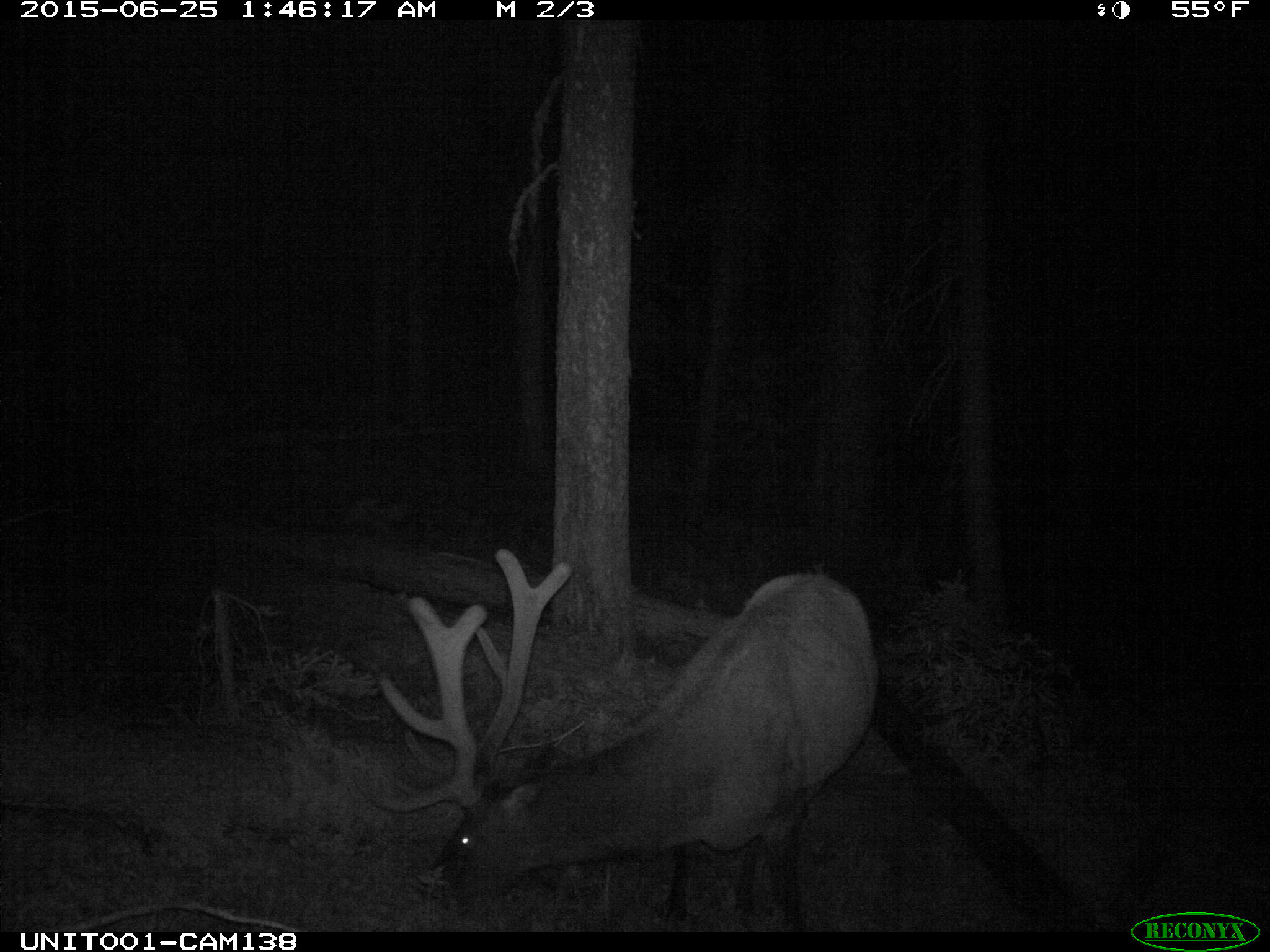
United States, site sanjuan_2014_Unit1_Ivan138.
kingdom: Animalia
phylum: Chordata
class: Mammalia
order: Artiodactyla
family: Cervidae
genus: Cervus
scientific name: Cervus elaphus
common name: red deer